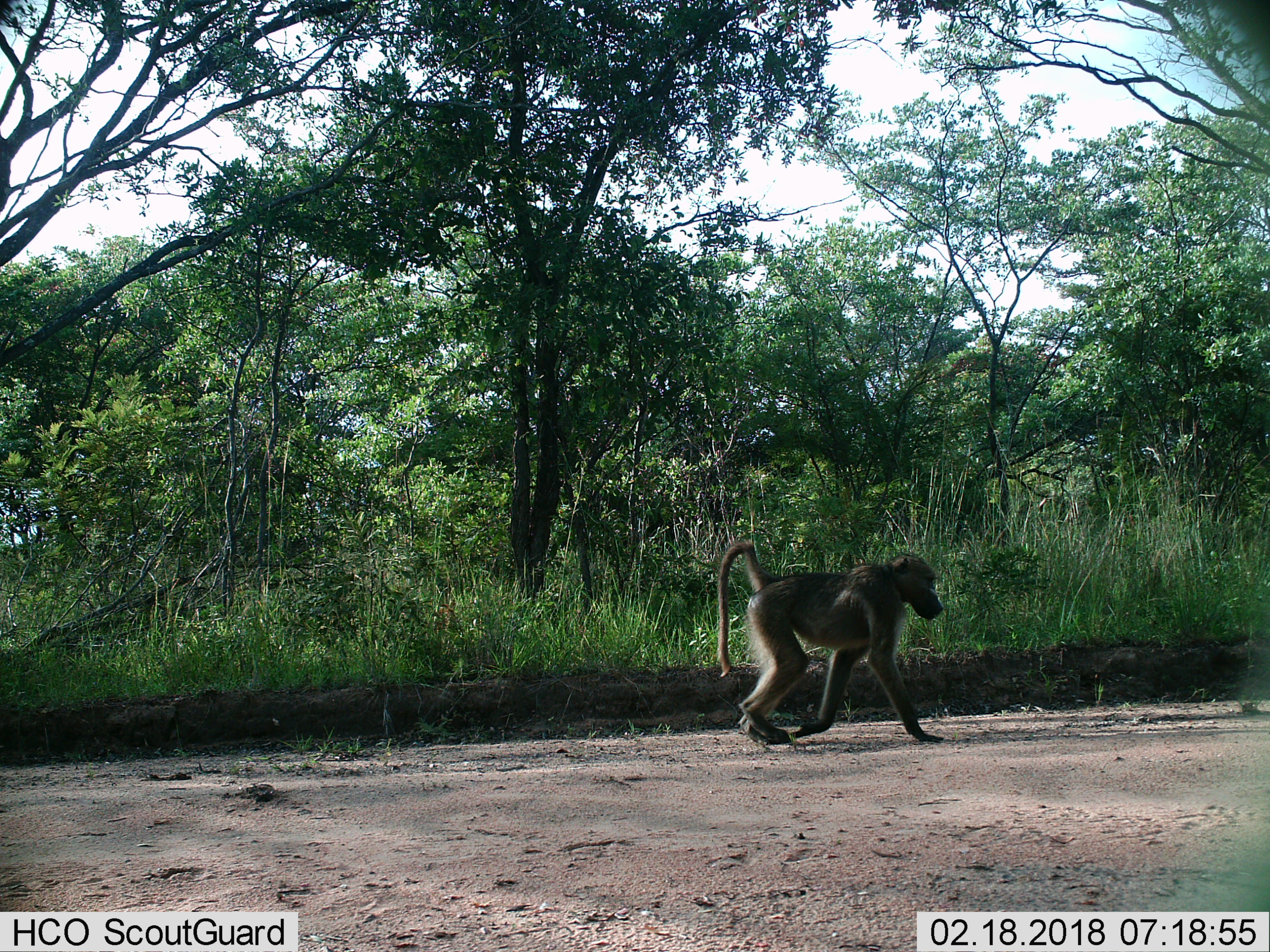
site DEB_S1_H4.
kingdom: Animalia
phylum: Chordata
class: Mammalia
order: Primates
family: Cercopithecidae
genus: Papio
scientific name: Papio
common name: baboon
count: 1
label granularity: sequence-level